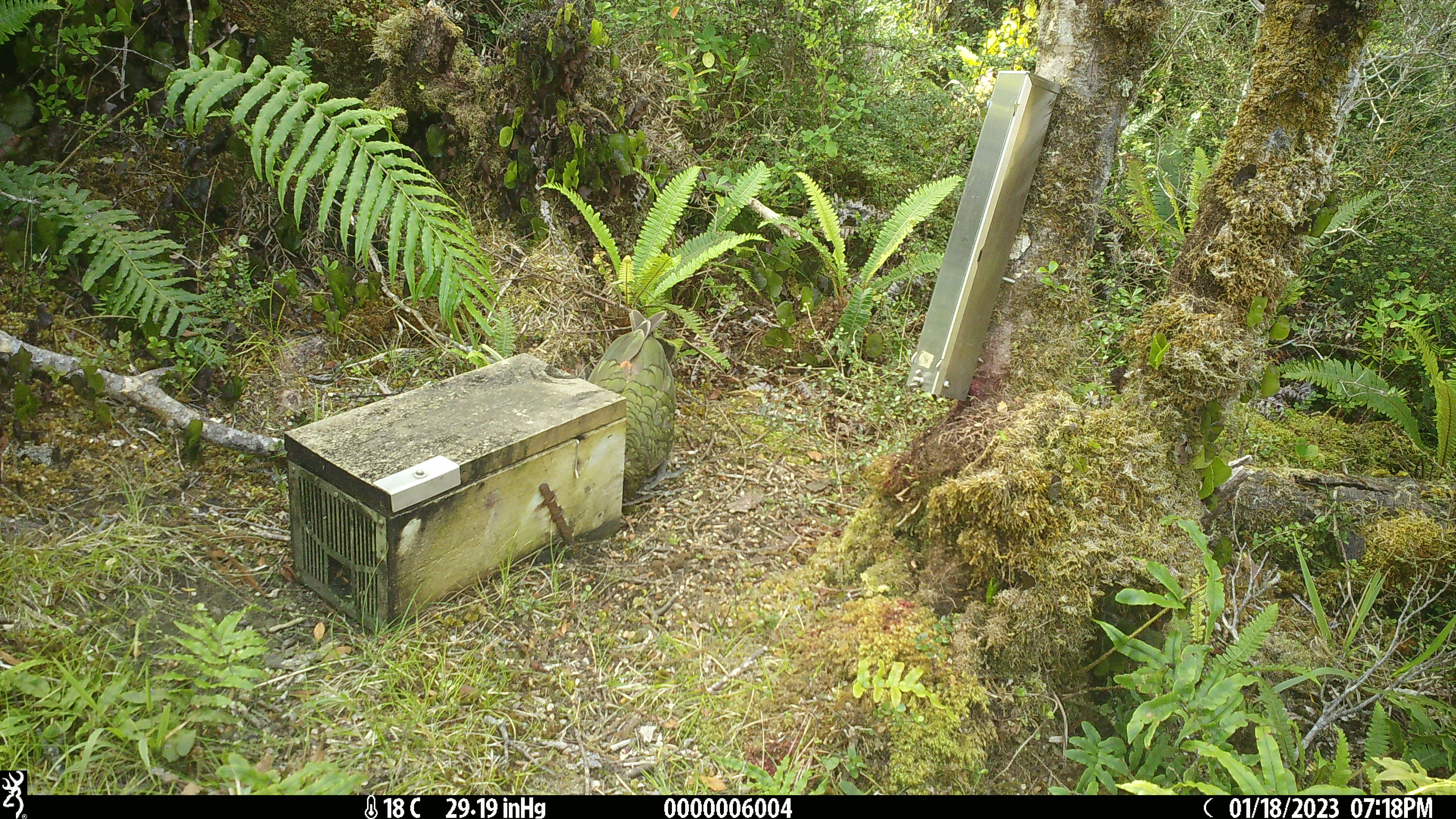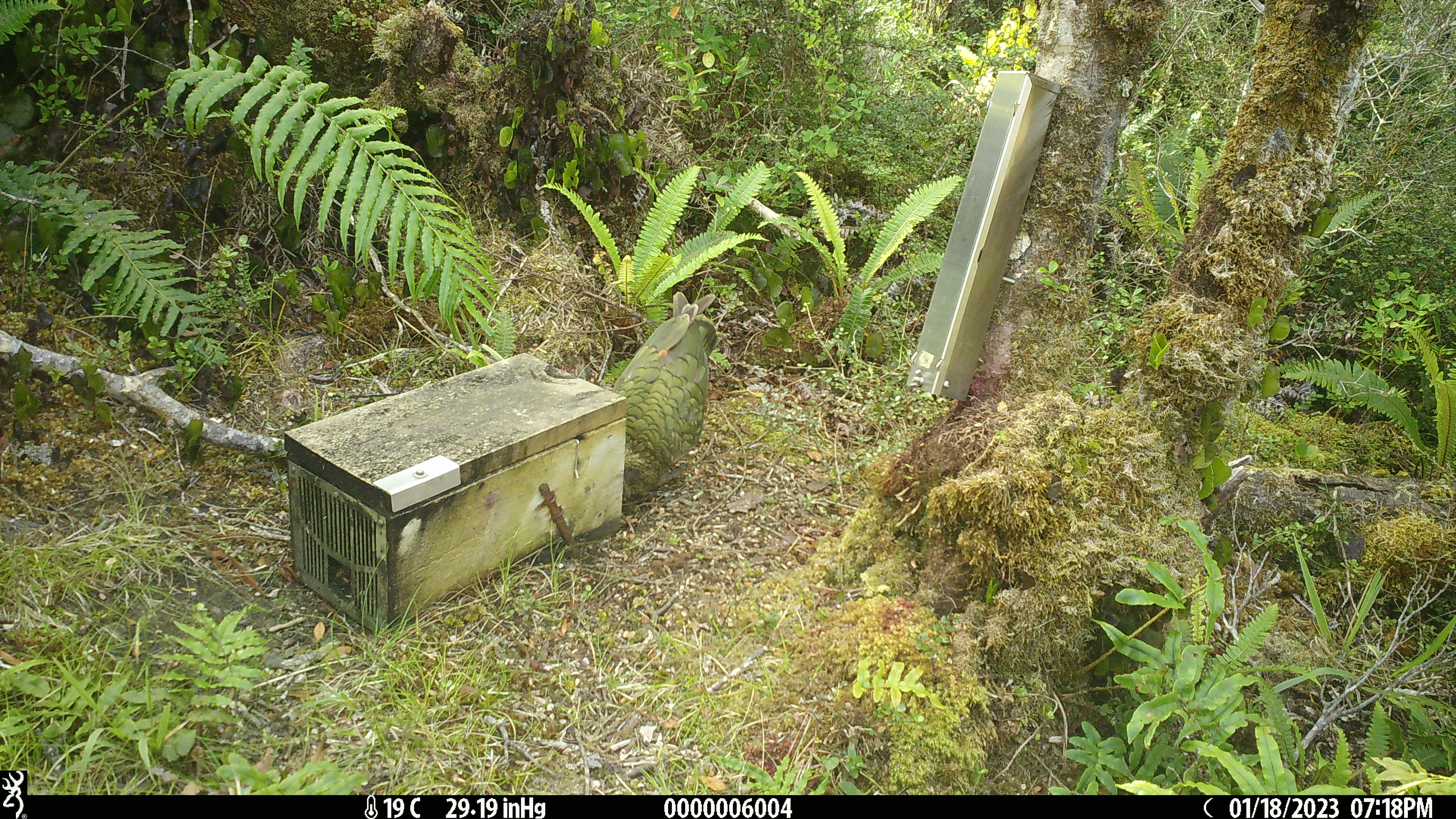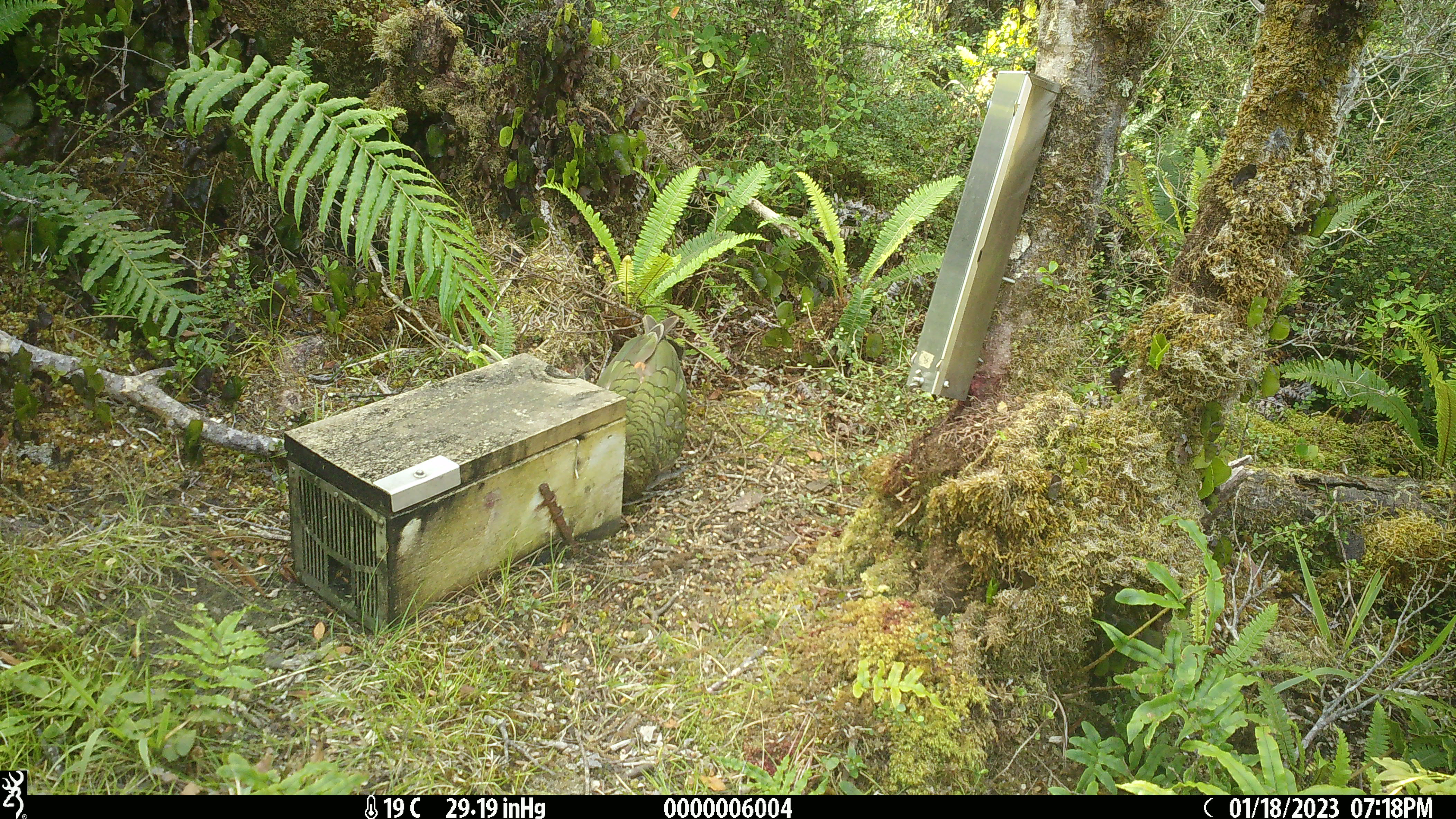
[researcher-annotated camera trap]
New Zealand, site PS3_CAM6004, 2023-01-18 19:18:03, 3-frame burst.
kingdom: Animalia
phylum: Chordata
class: Aves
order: Psittaciformes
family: Strigopidae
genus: Nestor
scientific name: Nestor notabilis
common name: kea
Kea (Nestor notabilis).